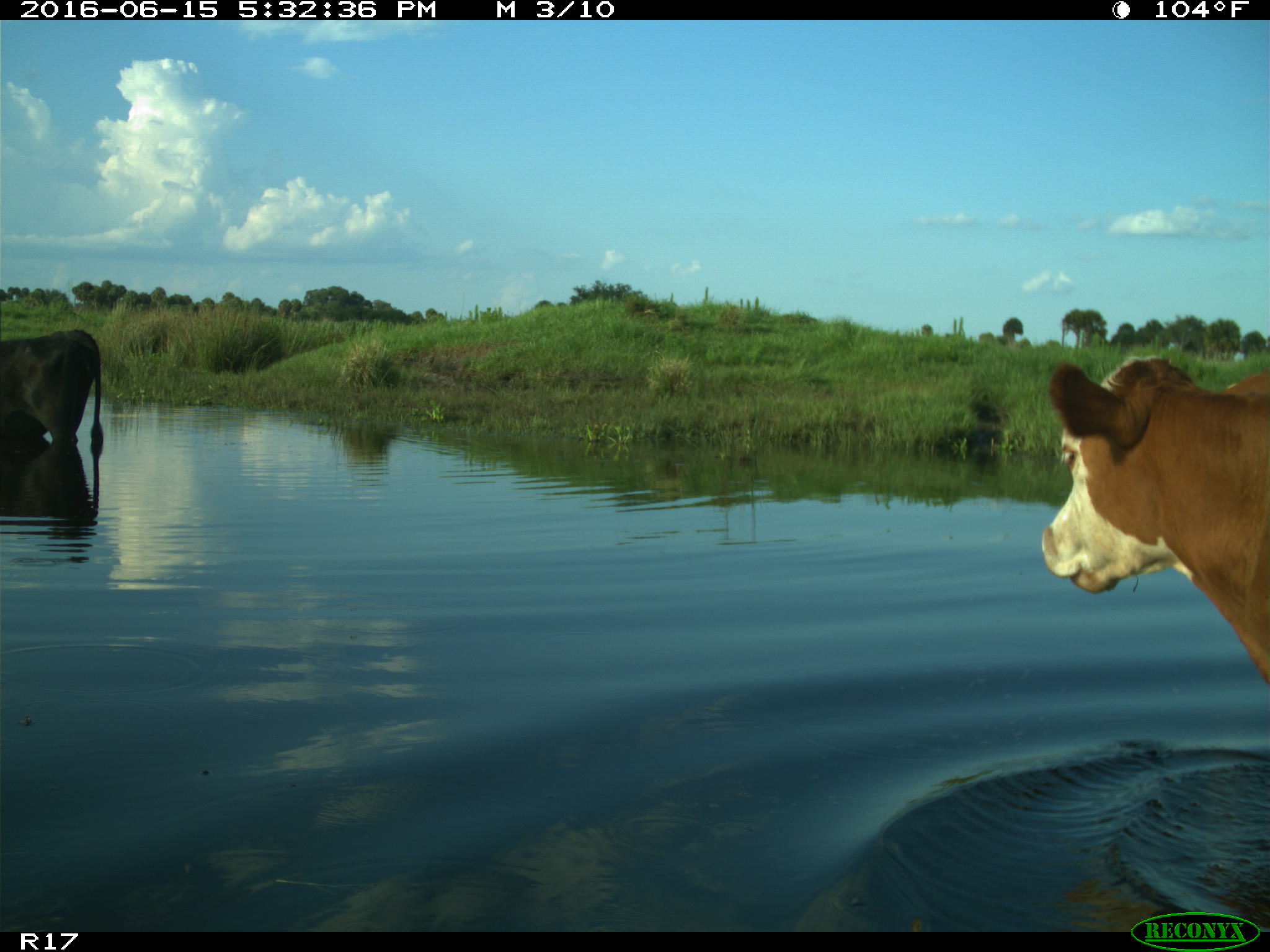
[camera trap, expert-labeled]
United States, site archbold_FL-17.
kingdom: Animalia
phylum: Chordata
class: Mammalia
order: Artiodactyla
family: Bovidae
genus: Bos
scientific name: Bos taurus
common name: domestic cow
Bos taurus (domestic cow).